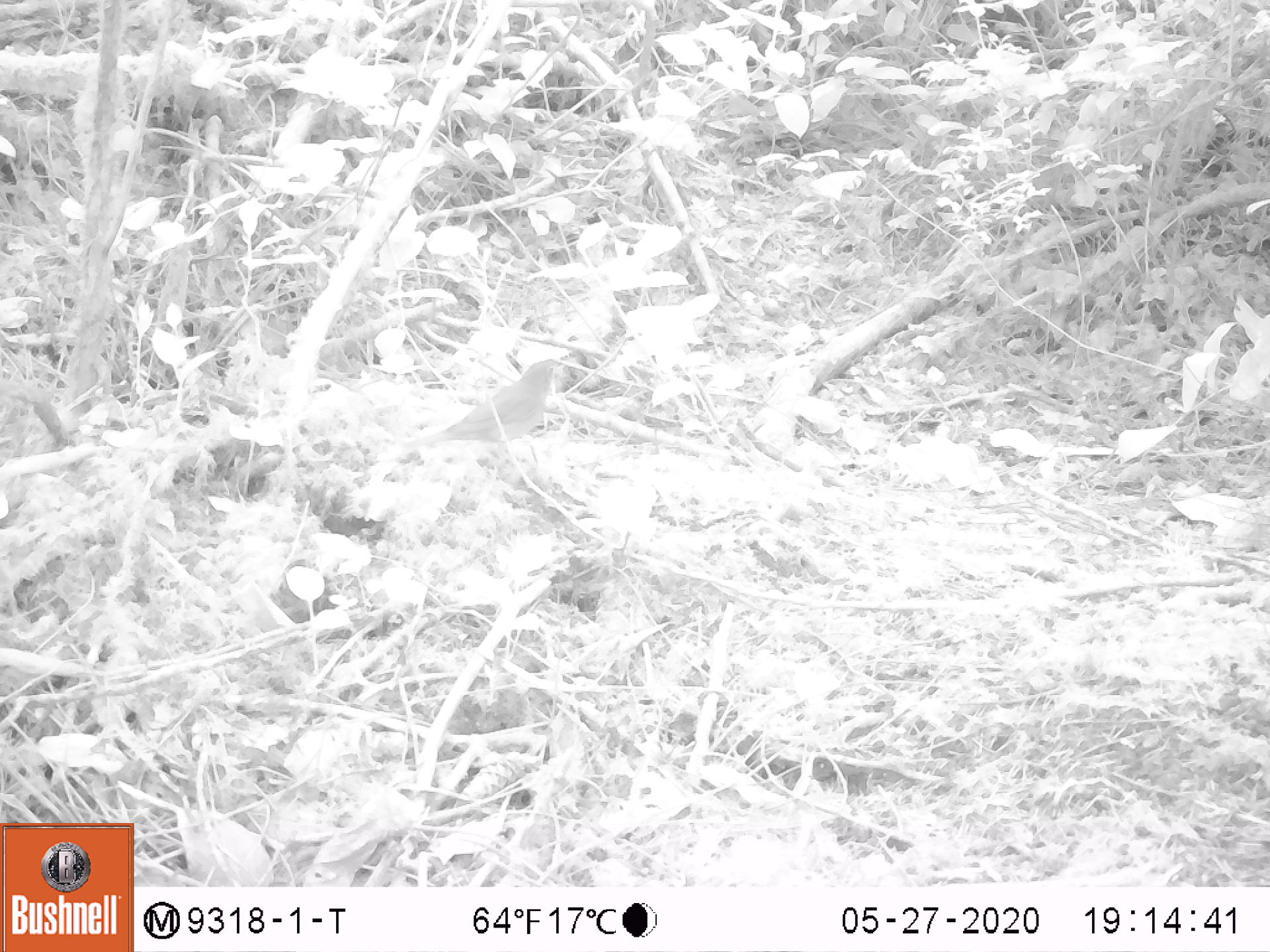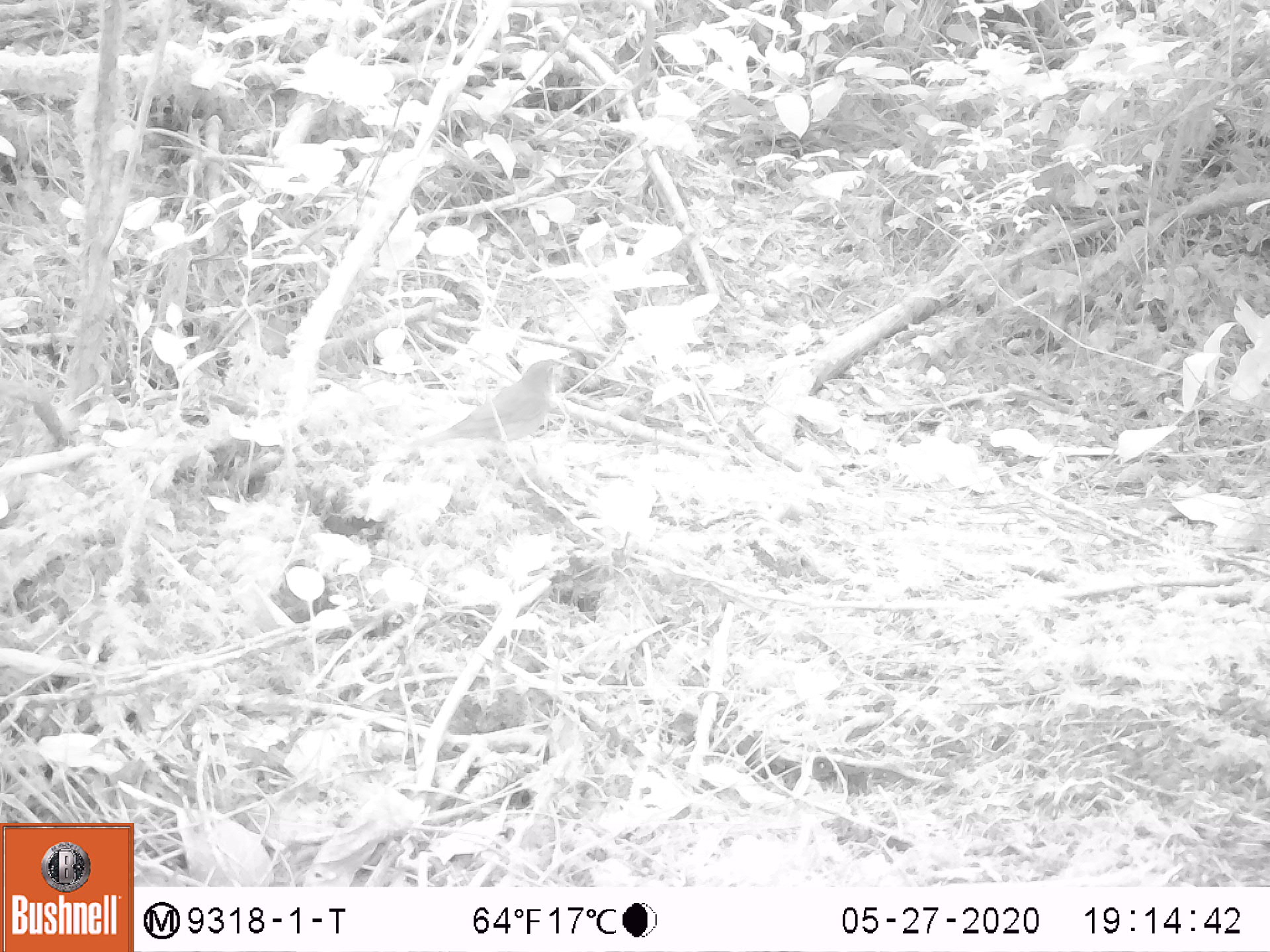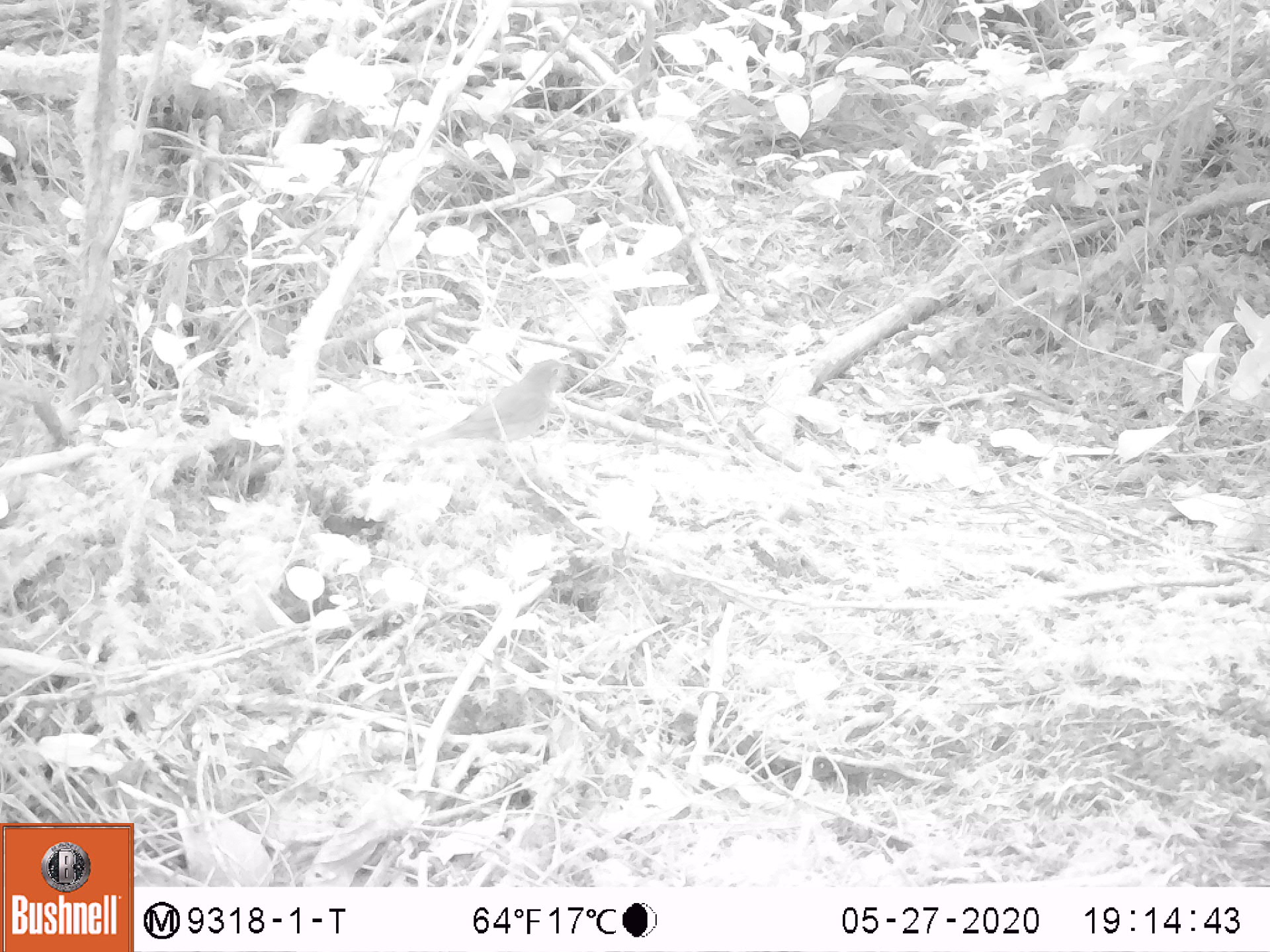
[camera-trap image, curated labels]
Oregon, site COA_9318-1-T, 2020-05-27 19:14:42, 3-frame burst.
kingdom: Animalia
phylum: Chordata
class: Aves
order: Passeriformes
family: Turdidae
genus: Catharus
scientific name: Catharus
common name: brown thrushes and nightingale-thrushes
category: catharus species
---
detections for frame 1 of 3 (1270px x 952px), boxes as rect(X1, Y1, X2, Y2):
catharus species: rect(409, 357, 566, 452)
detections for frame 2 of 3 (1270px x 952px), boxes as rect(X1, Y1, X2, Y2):
catharus species: rect(406, 353, 570, 454)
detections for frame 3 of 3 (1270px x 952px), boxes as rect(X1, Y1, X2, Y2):
catharus species: rect(429, 352, 576, 445)